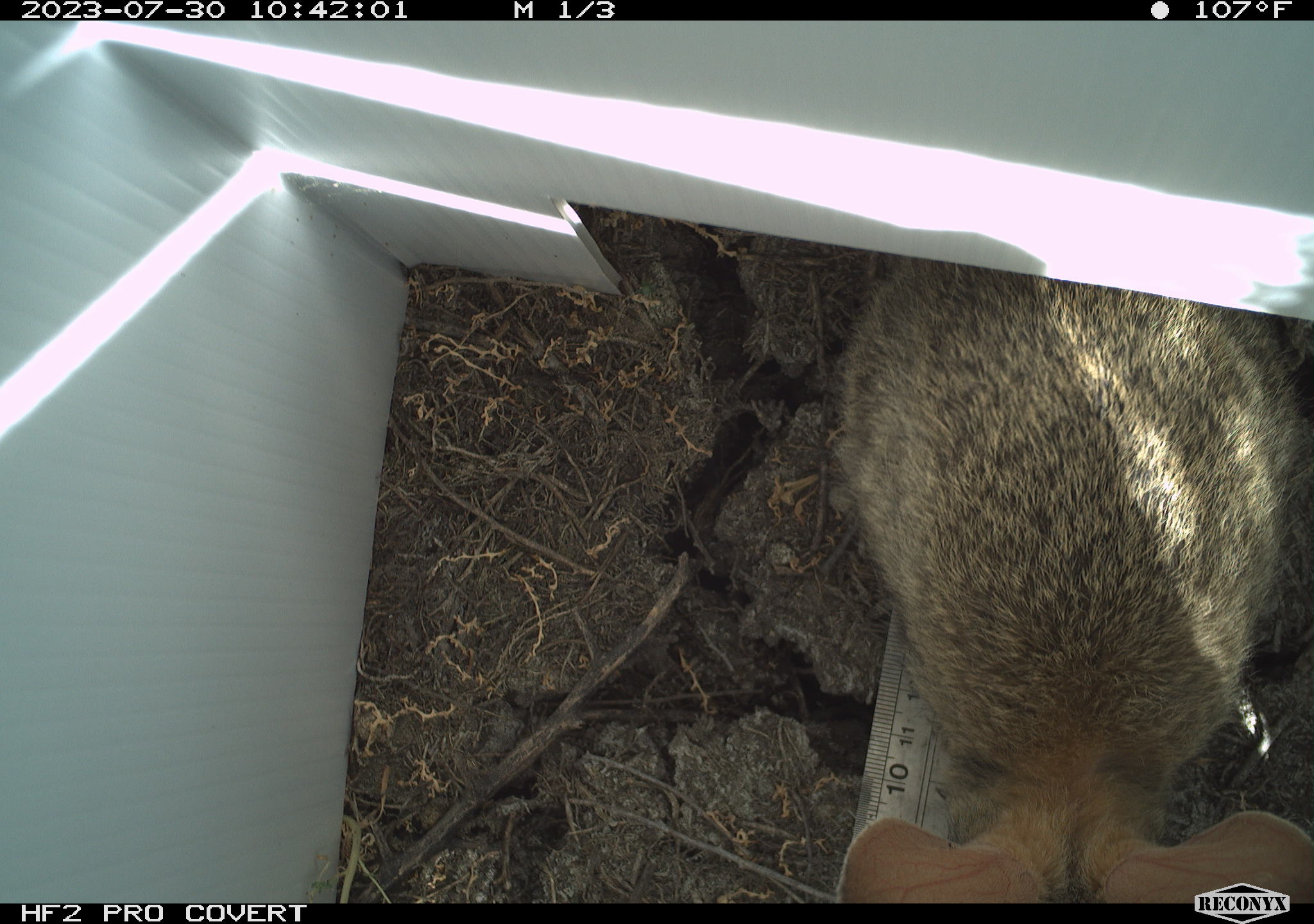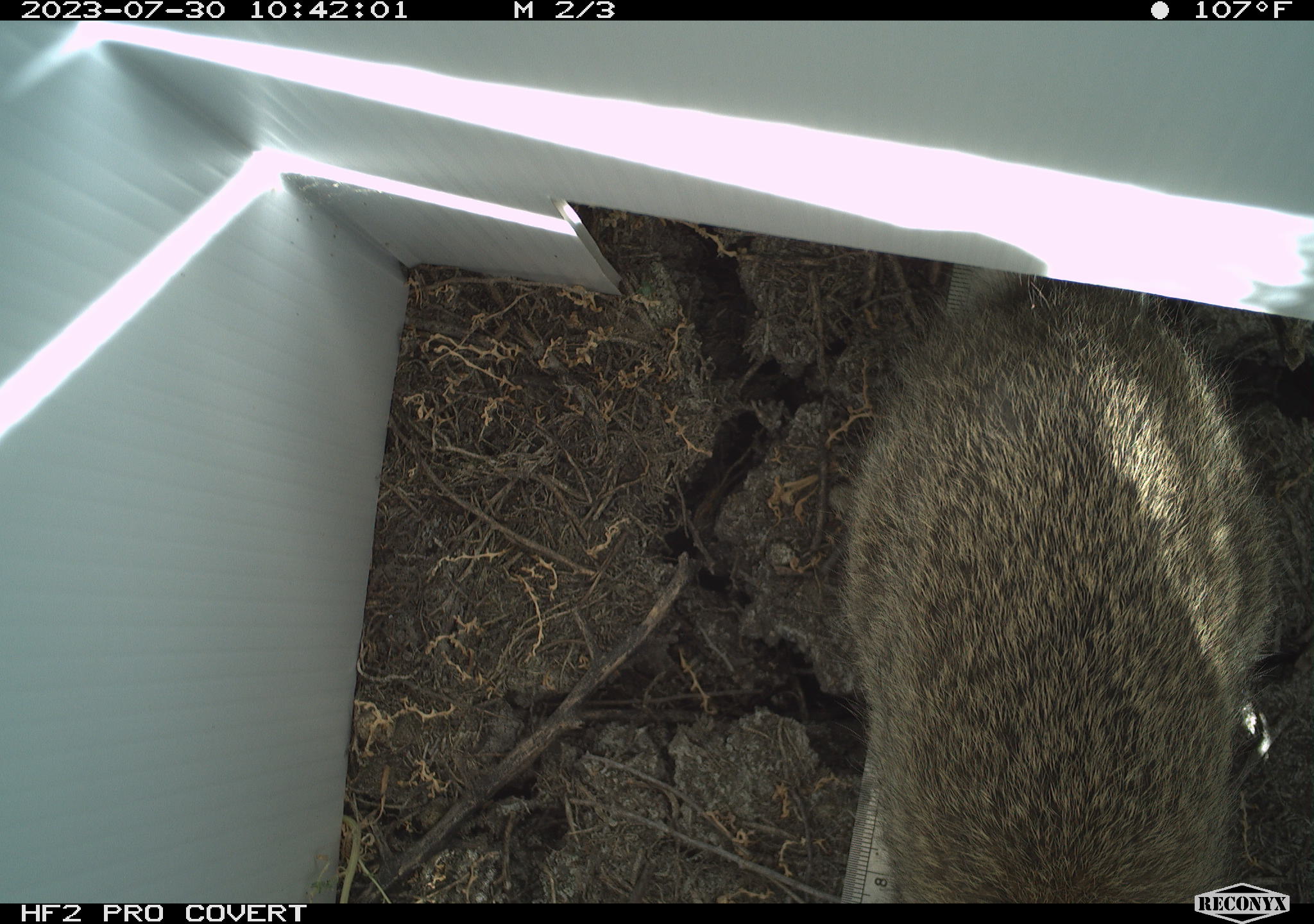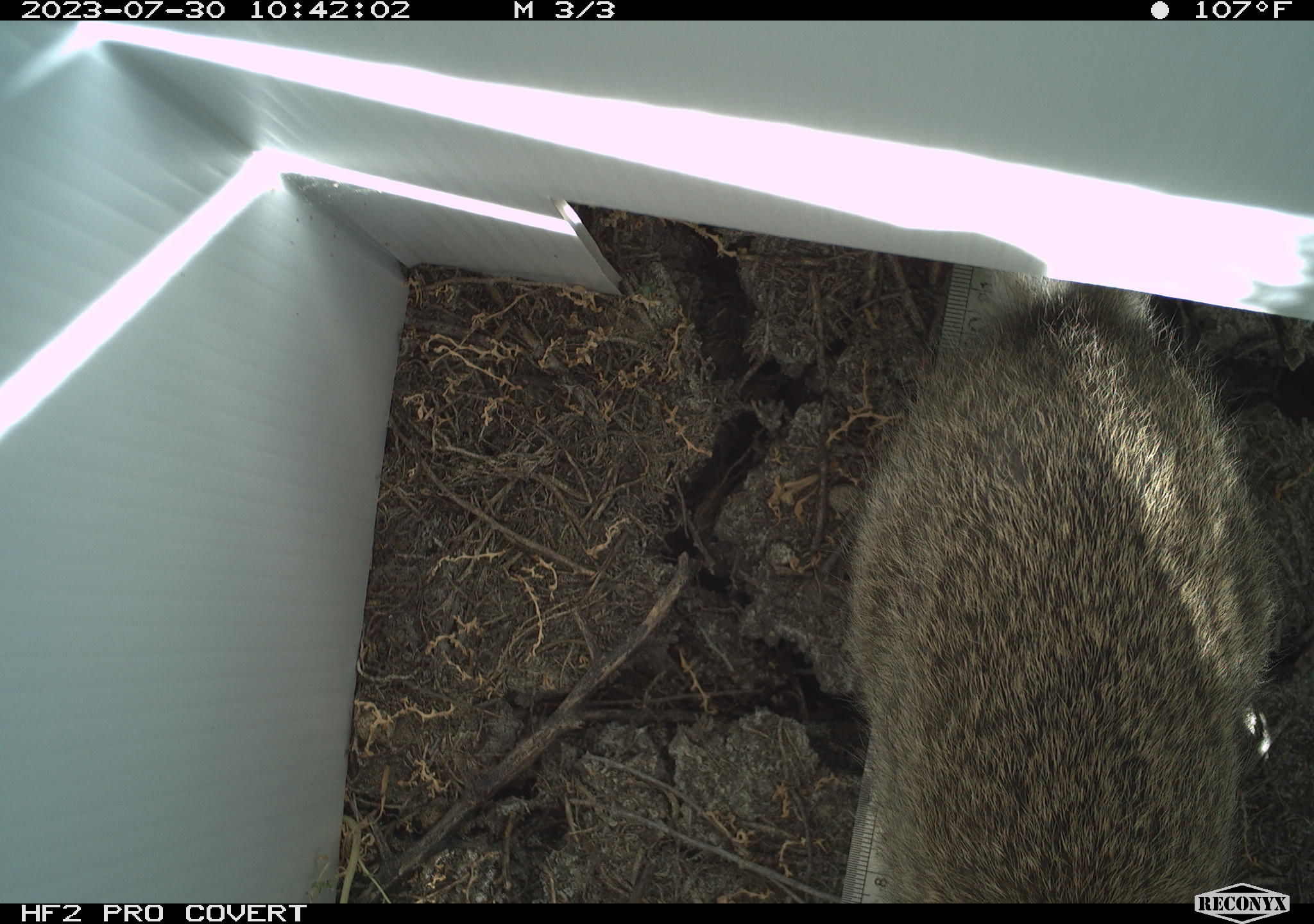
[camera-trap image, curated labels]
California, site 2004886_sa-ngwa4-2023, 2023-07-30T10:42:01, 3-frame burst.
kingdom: Animalia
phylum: Chordata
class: Mammalia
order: Lagomorpha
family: Leporidae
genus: Sylvilagus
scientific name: Sylvilagus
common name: cottontail rabbits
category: sylvilagus species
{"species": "sylvilagus species (cottontail rabbits) (Sylvilagus)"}